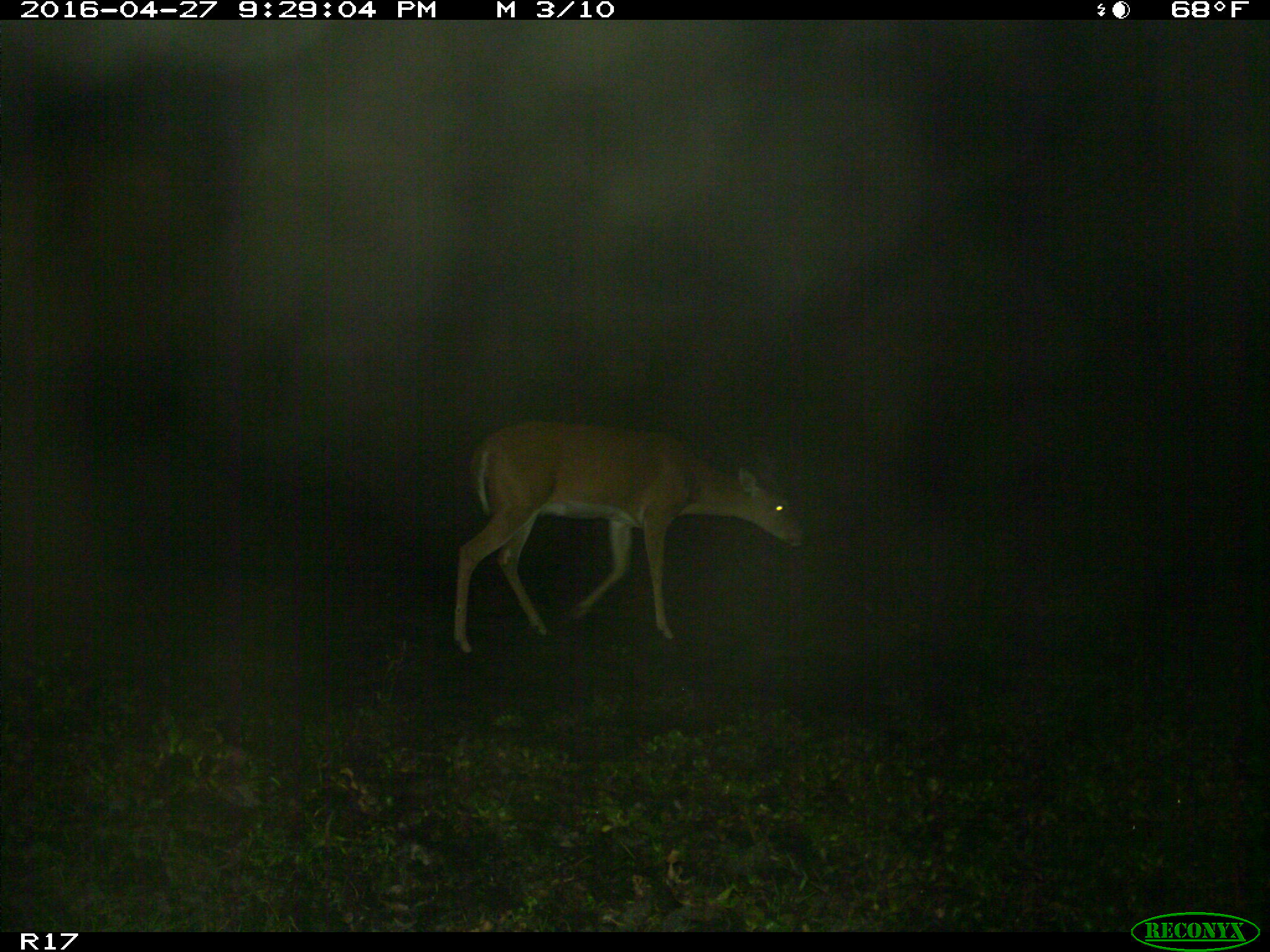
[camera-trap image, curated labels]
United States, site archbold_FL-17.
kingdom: Animalia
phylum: Chordata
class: Mammalia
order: Artiodactyla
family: Cervidae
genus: Odocoileus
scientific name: Odocoileus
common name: deer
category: unidentified deer